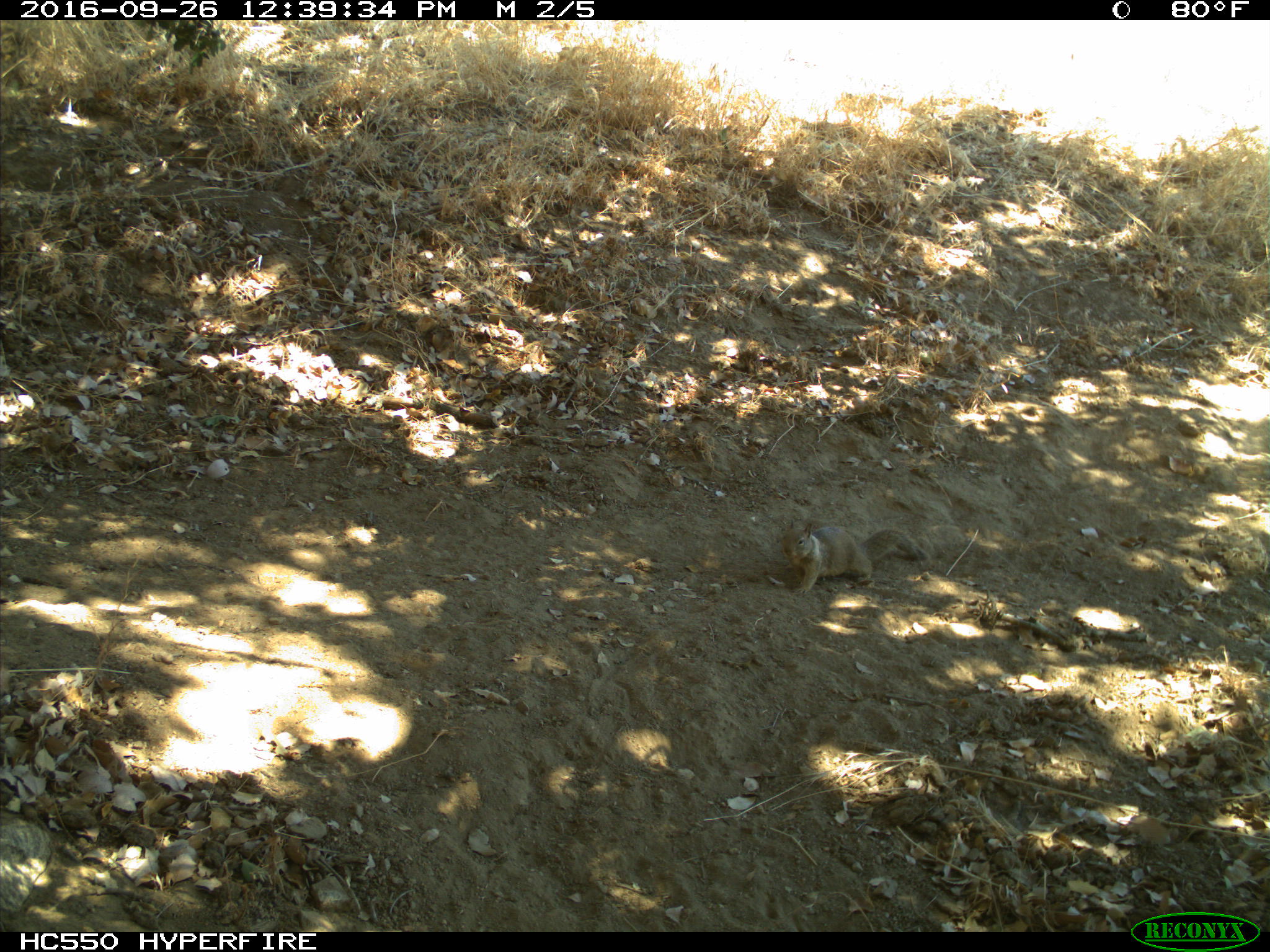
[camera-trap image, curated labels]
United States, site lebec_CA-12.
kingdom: Animalia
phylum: Chordata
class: Mammalia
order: Rodentia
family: Sciuridae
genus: Otospermophilus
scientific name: Otospermophilus beecheyi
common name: california ground squirrel